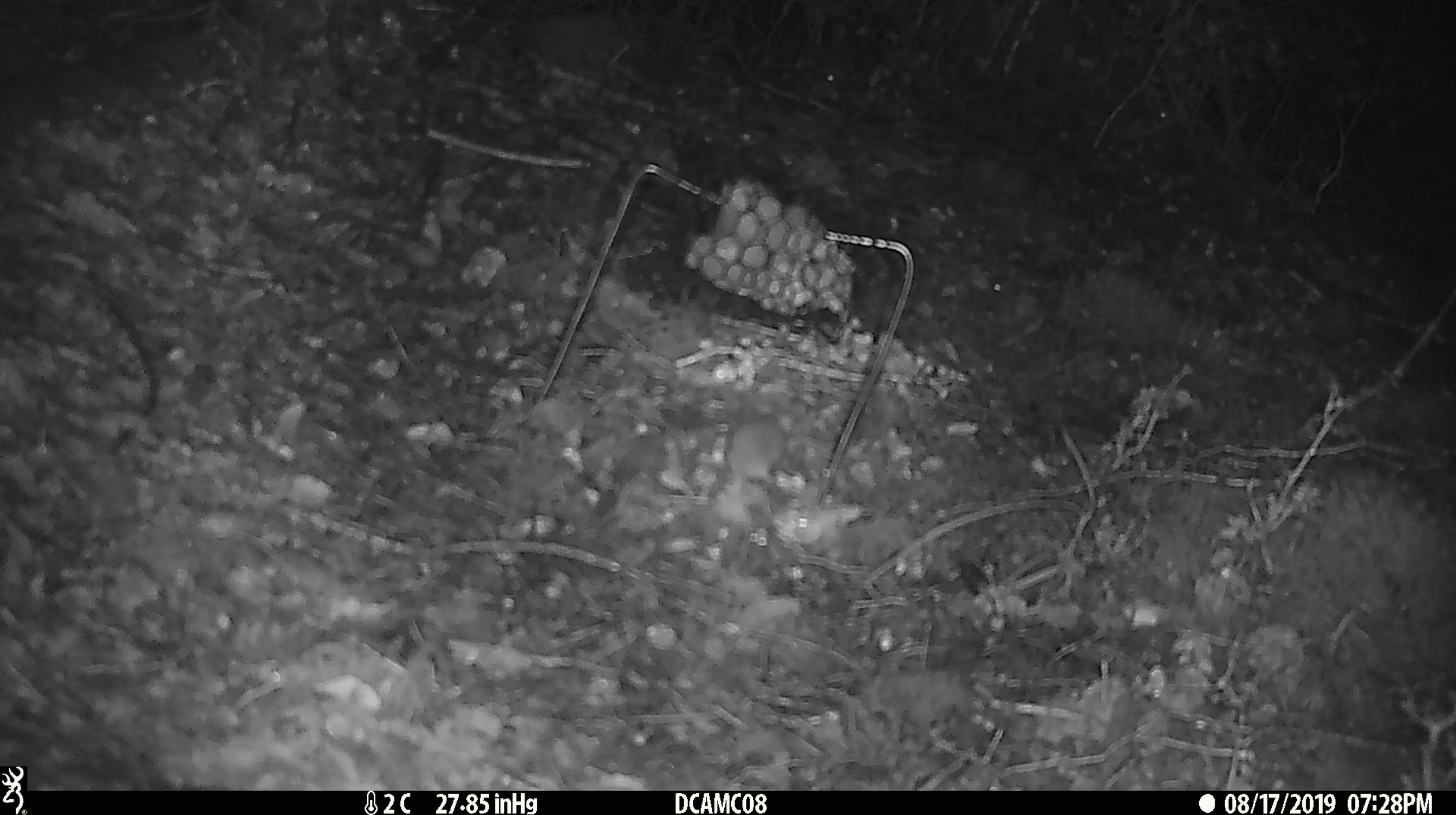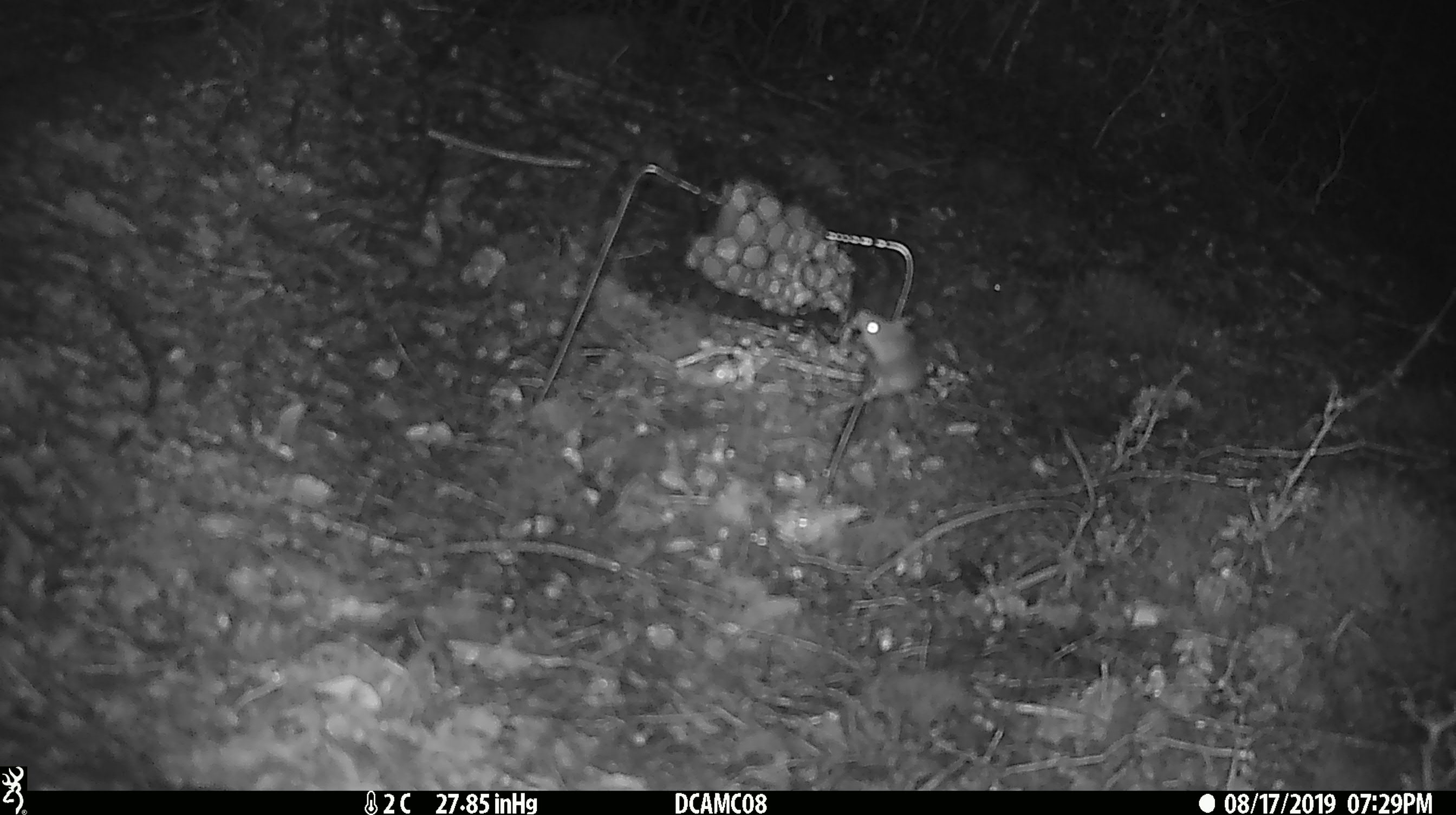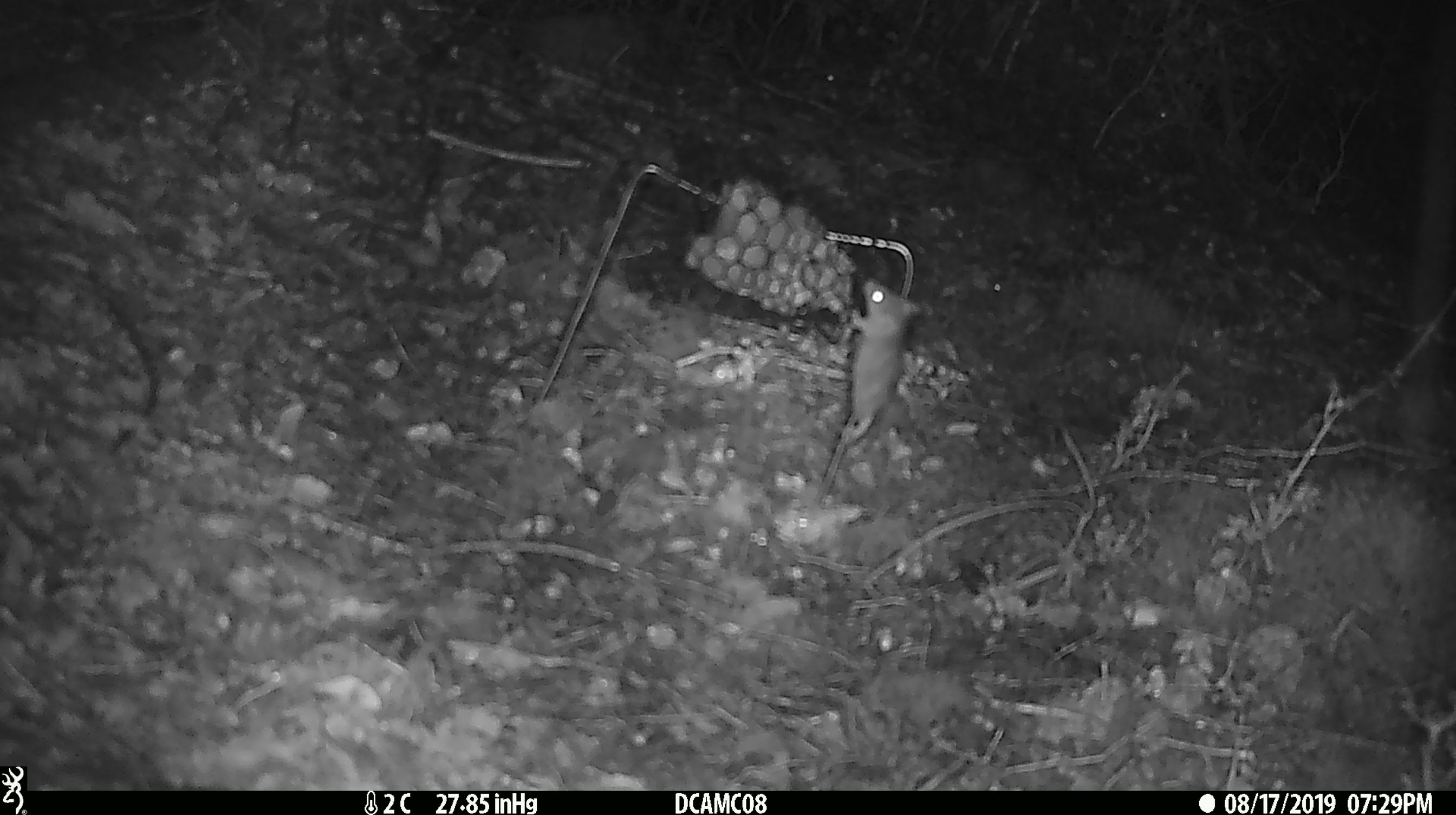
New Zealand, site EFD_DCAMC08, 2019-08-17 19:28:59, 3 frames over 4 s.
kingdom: Animalia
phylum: Chordata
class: Mammalia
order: Rodentia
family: Muridae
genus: Mus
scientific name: Mus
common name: mouse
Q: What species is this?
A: Mouse (Mus).